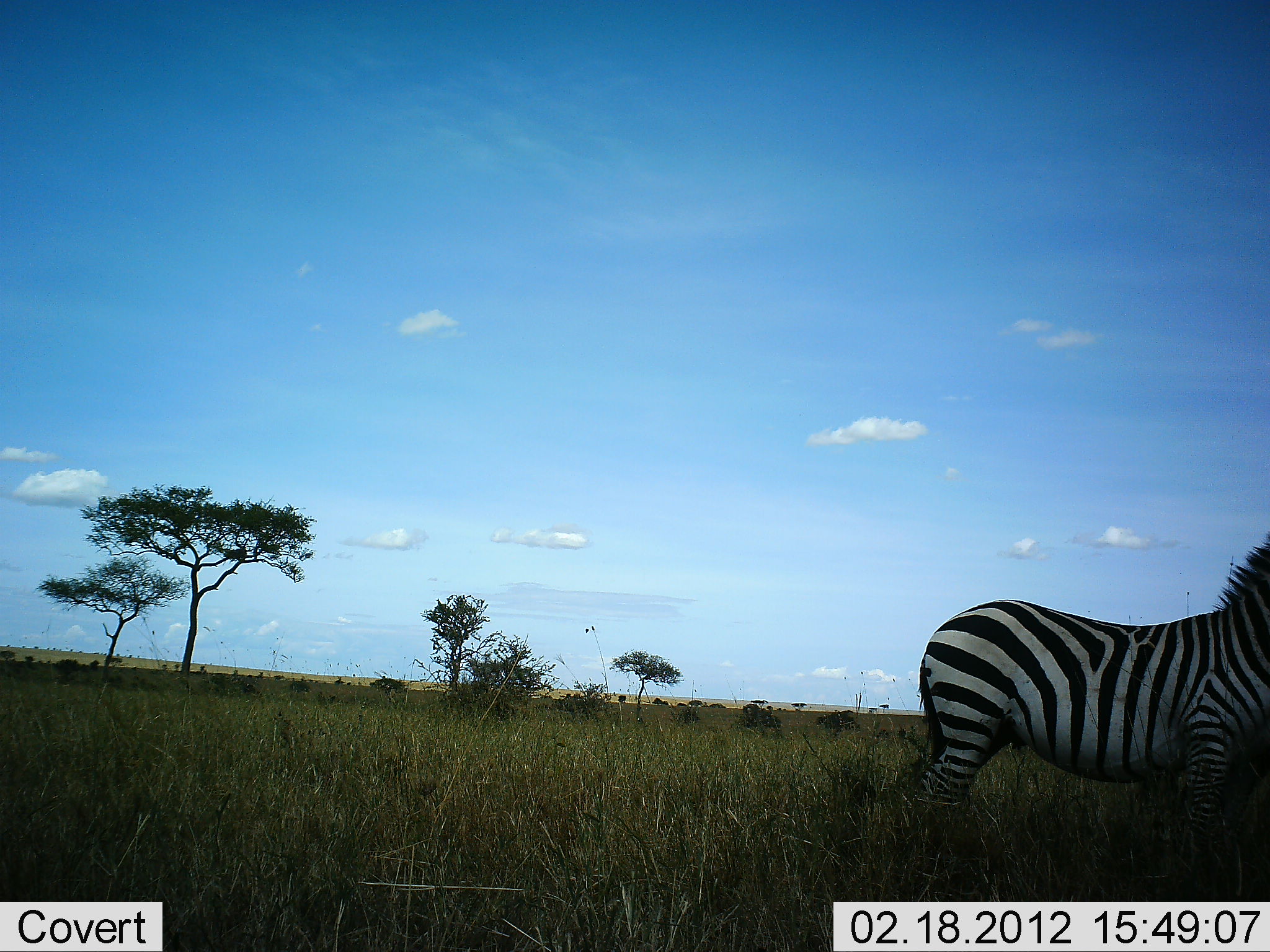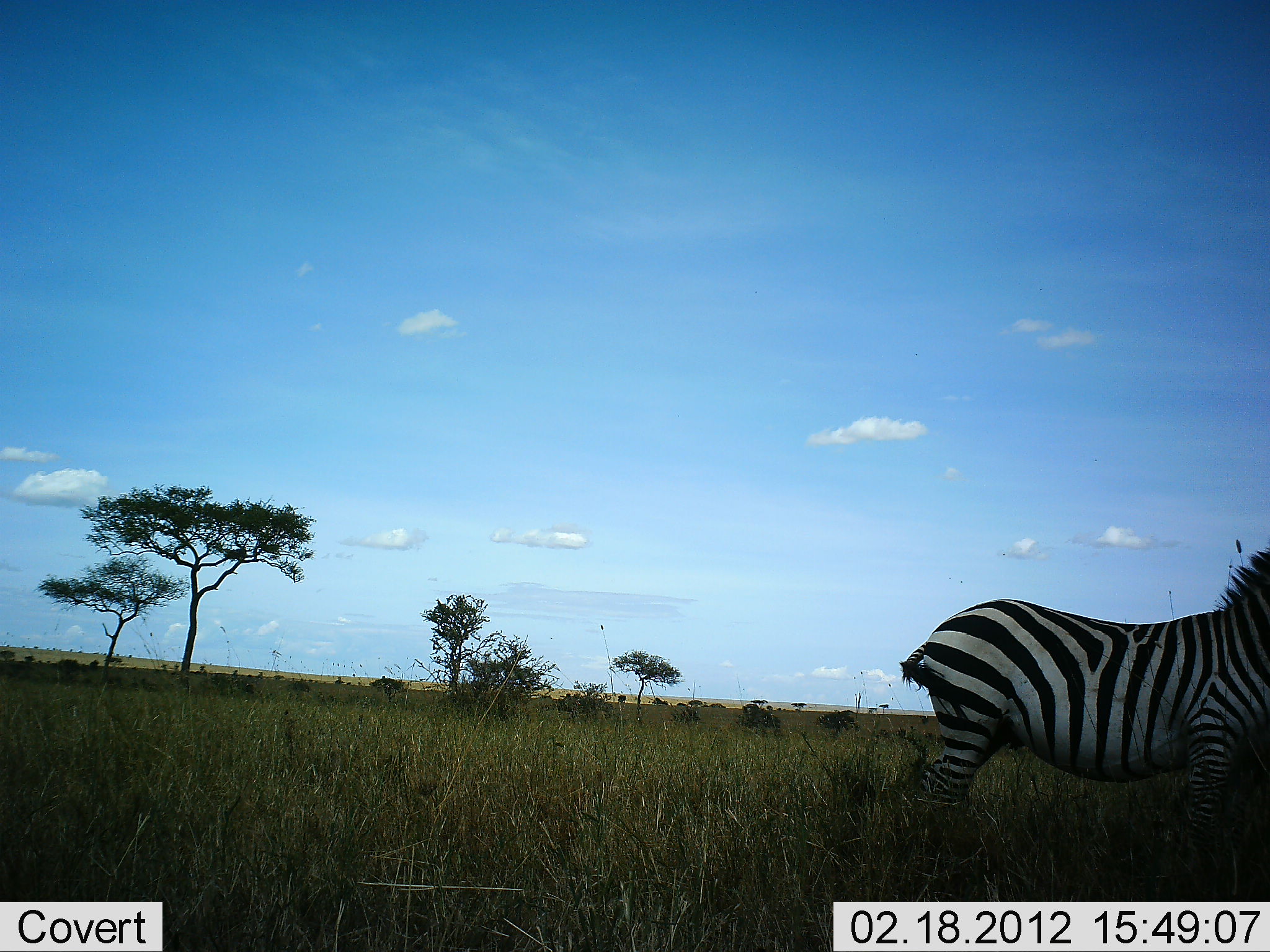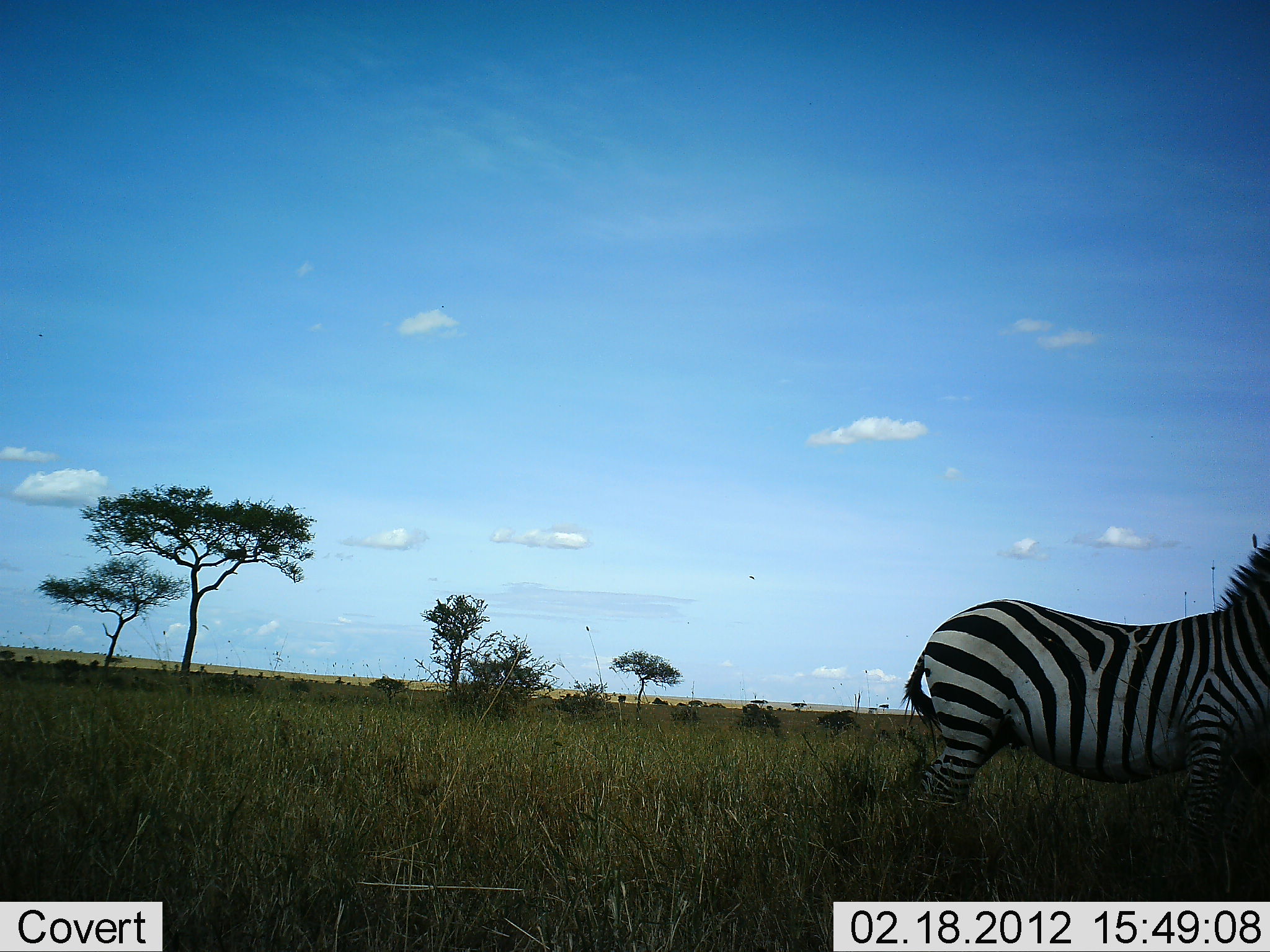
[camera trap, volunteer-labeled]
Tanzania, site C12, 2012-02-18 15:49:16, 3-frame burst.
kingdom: Animalia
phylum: Chordata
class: Mammalia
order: Perissodactyla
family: Equidae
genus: Equus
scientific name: Equus quagga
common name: plains zebra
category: zebra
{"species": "zebra (plains zebra) (Equus quagga)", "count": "1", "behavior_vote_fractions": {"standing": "91%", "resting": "0%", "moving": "9%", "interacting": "0%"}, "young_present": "0%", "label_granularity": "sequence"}